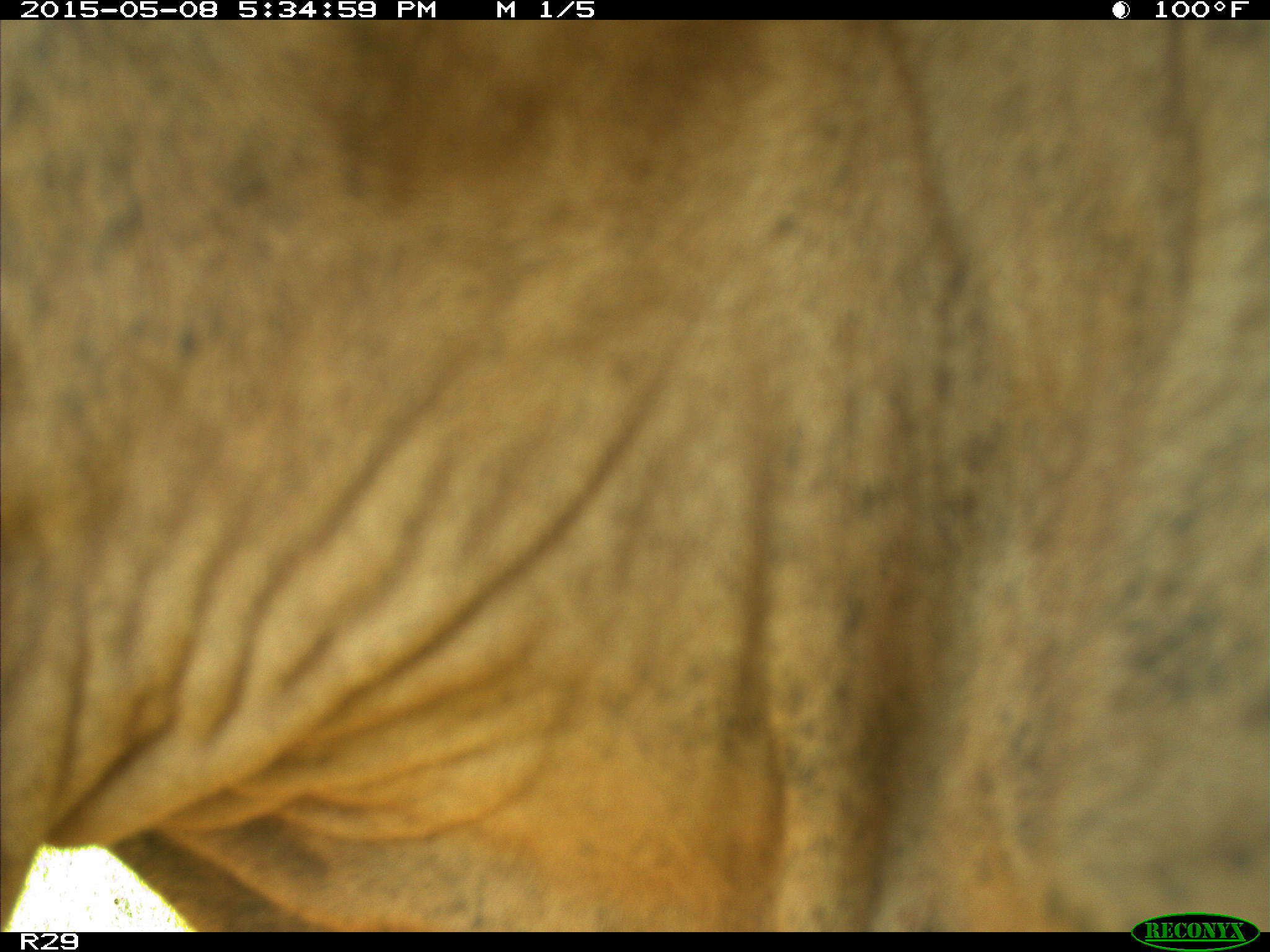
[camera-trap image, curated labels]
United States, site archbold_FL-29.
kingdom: Animalia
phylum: Chordata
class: Mammalia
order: Artiodactyla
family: Bovidae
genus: Bos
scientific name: Bos taurus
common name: domestic cow